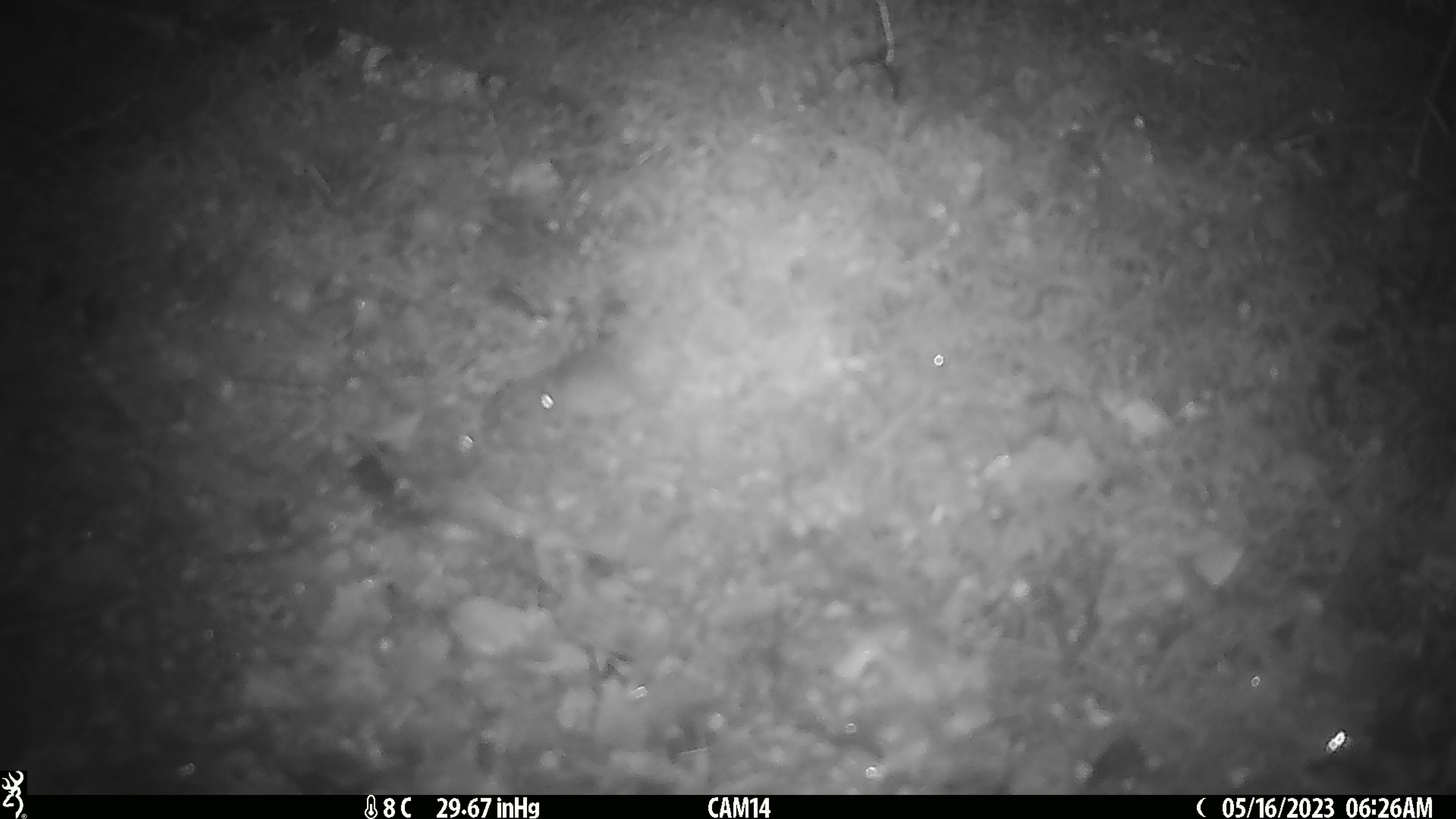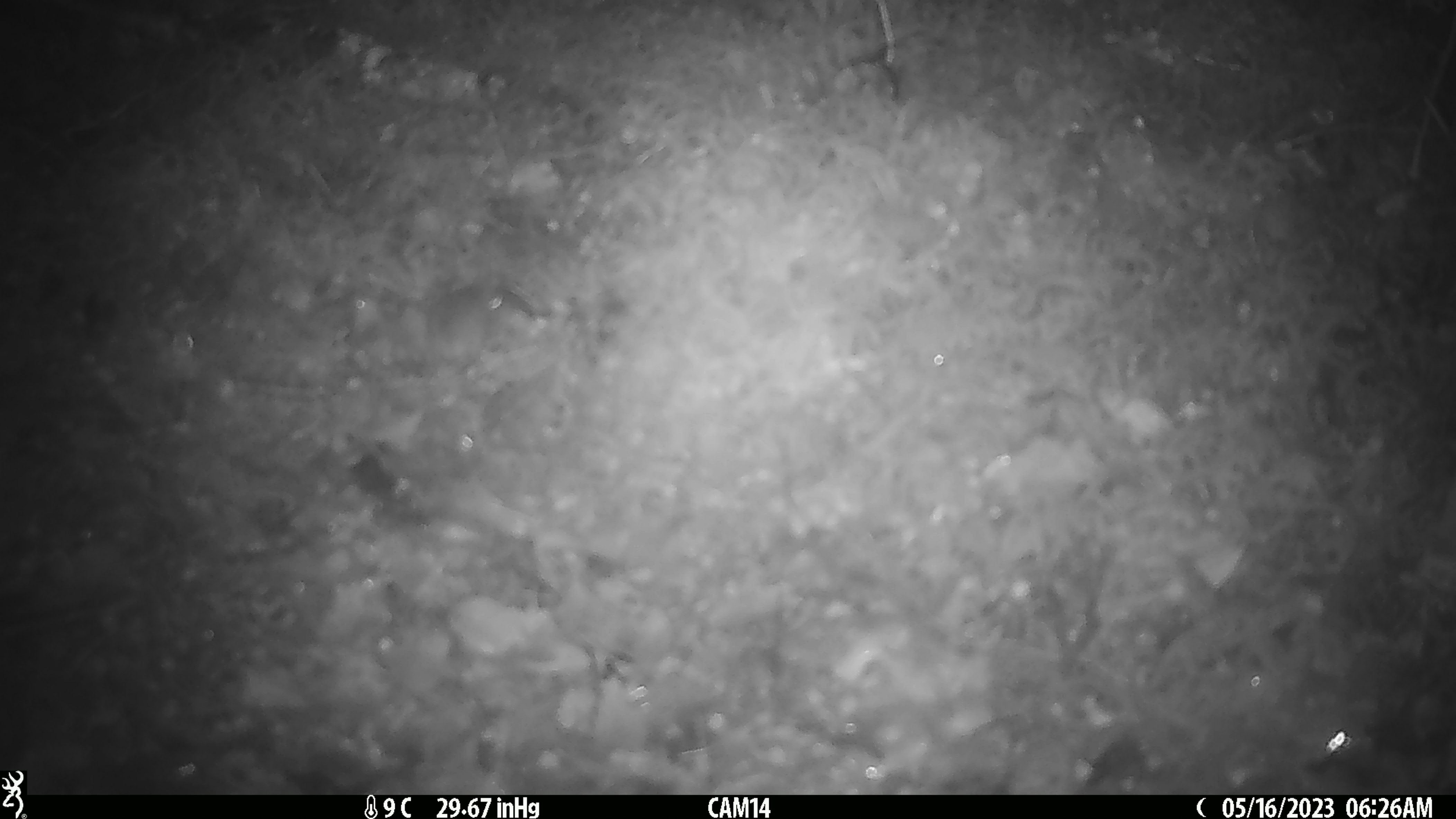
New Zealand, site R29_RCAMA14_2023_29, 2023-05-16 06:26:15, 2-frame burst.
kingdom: Animalia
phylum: Chordata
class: Mammalia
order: Rodentia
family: Muridae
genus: Mus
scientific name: Mus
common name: mouse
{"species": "mouse (Mus)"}